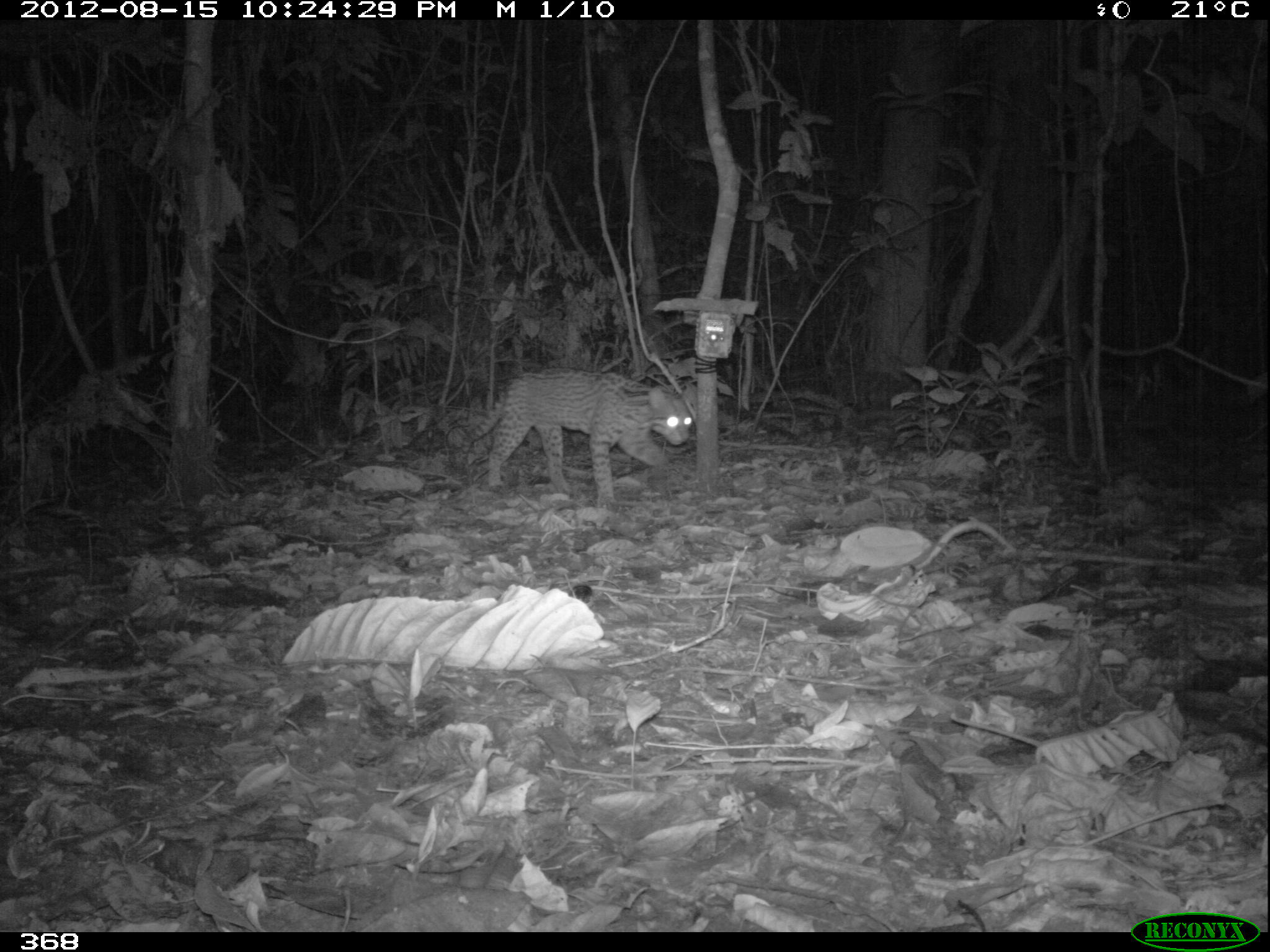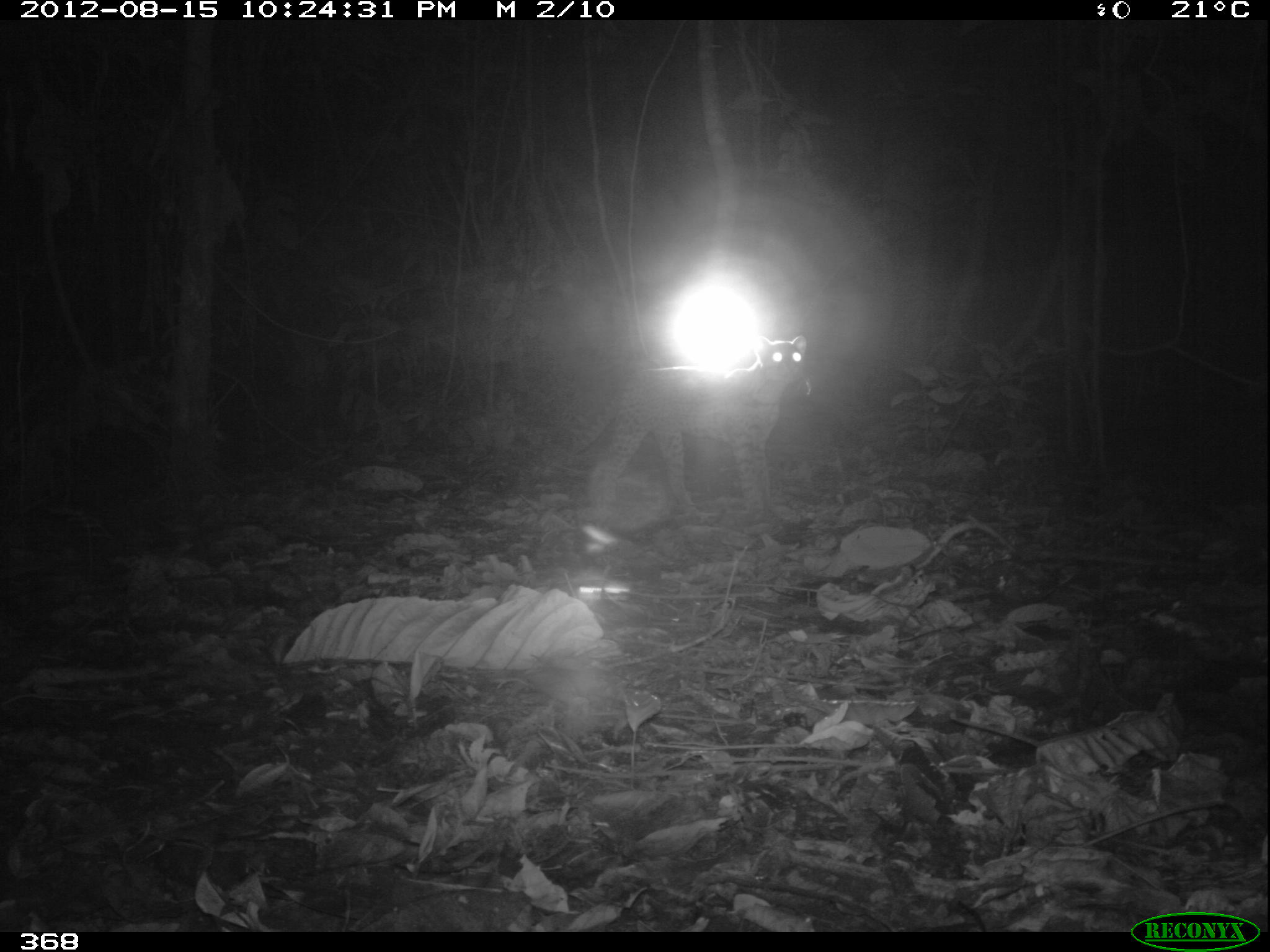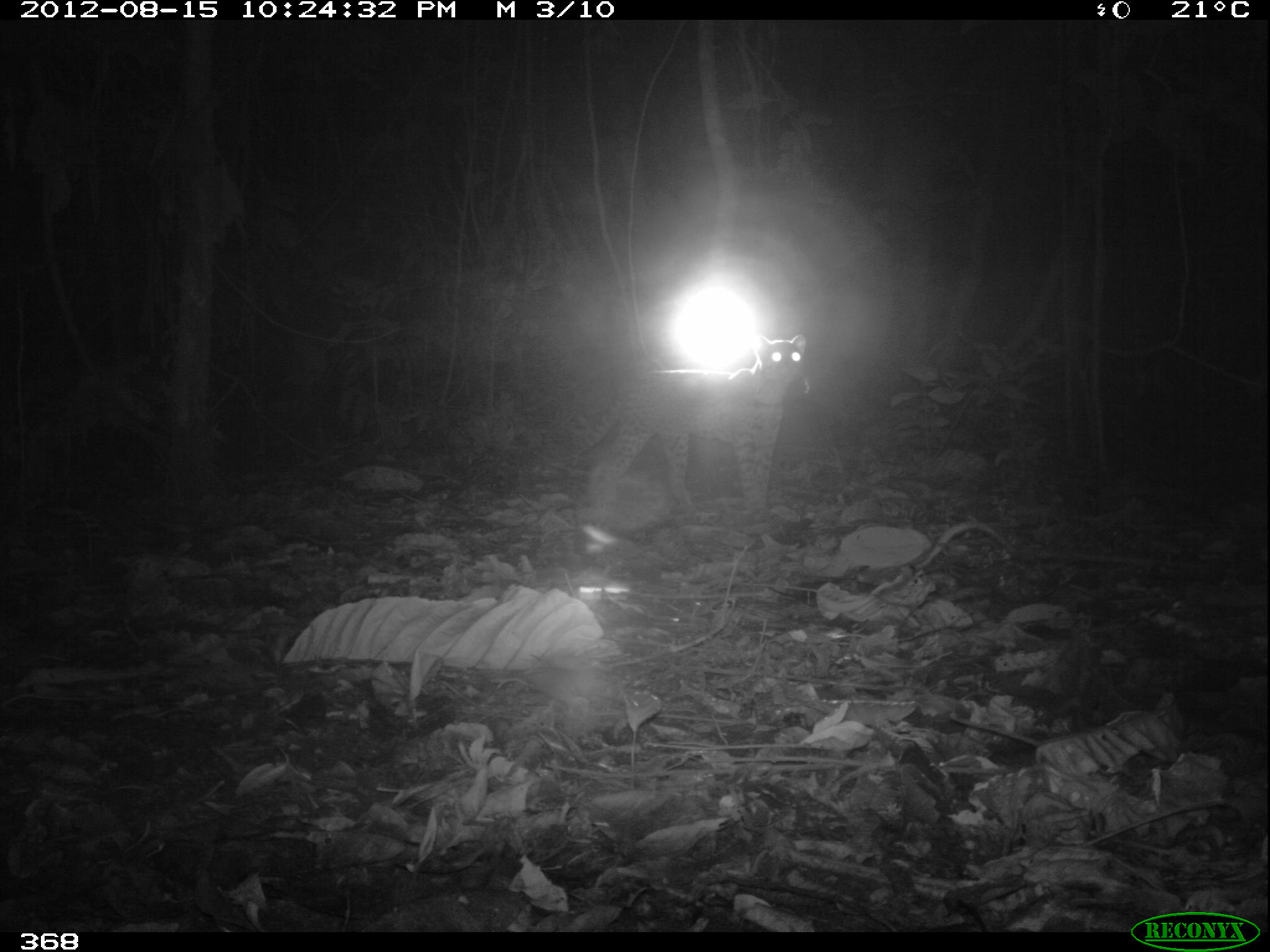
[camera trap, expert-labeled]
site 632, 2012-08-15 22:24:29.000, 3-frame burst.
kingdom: Animalia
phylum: Chordata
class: Mammalia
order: Carnivora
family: Felidae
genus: Leopardus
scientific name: Leopardus pardalis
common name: ocelot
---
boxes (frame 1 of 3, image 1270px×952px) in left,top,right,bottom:
leopardus pardalis: 460,368,693,506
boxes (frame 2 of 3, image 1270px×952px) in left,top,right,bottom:
leopardus pardalis: 569,334,805,512